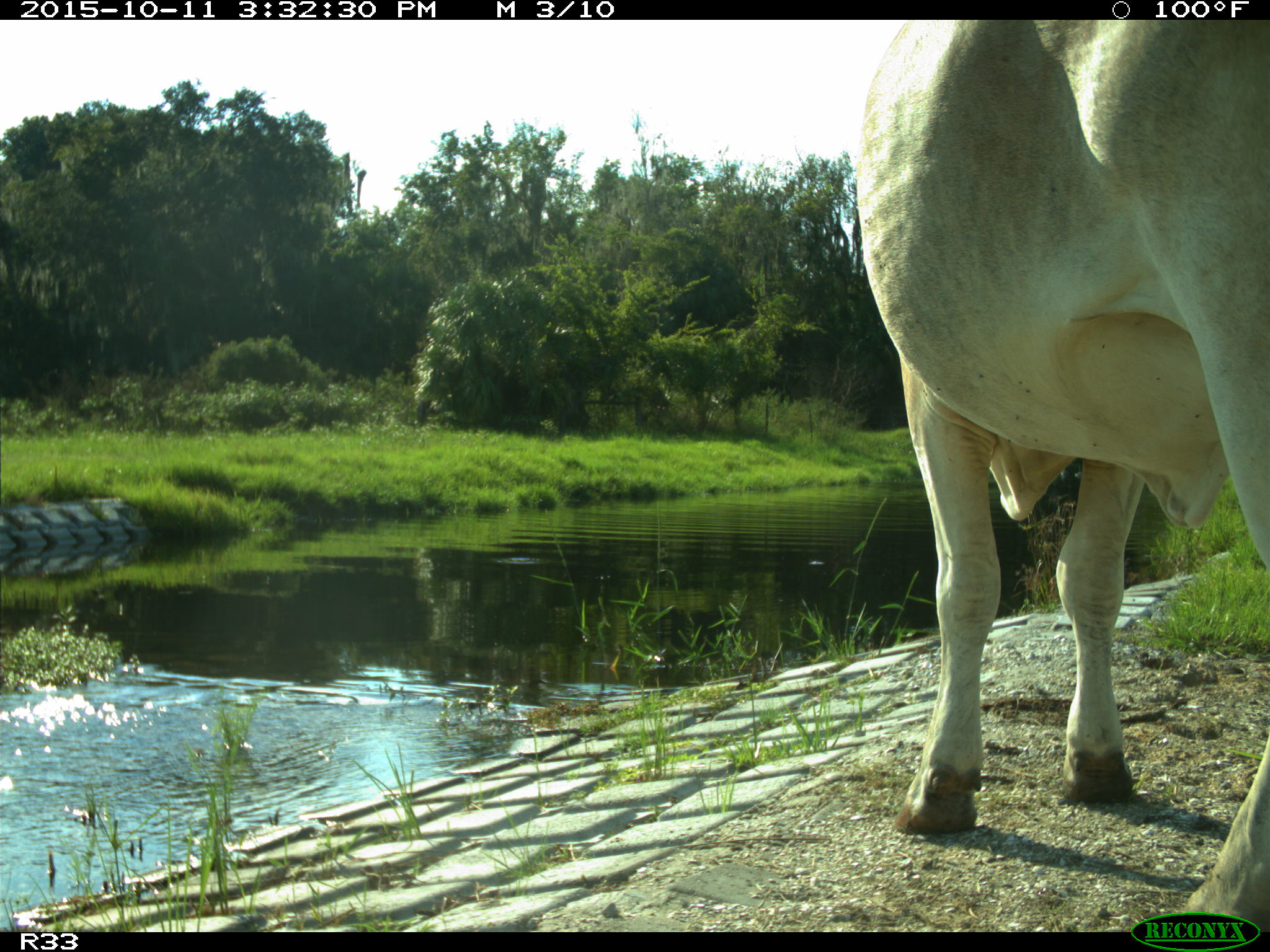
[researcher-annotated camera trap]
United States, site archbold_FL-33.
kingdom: Animalia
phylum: Chordata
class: Mammalia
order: Artiodactyla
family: Bovidae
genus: Bos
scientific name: Bos taurus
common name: domestic cow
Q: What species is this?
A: Bos taurus (domestic cow).